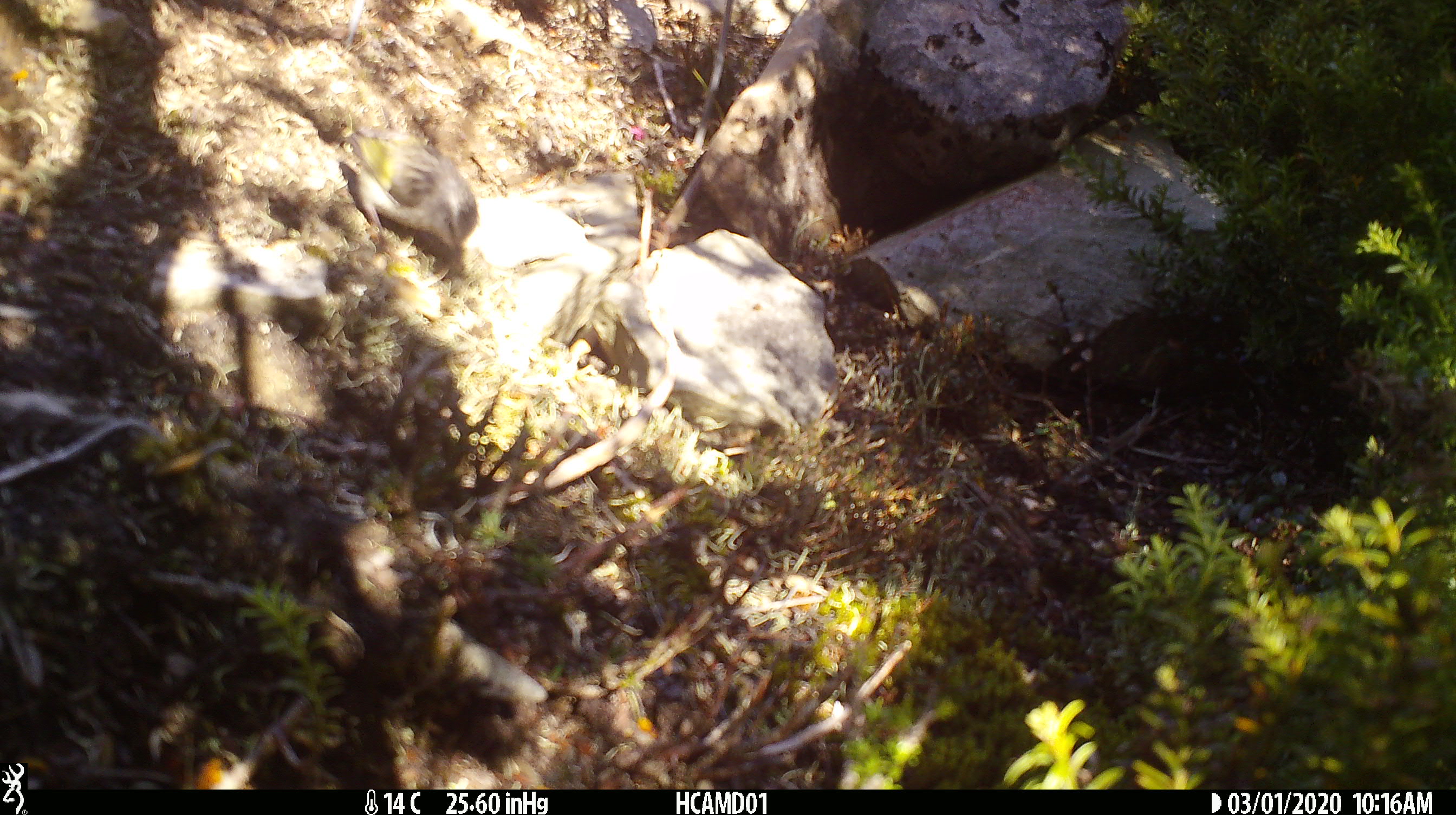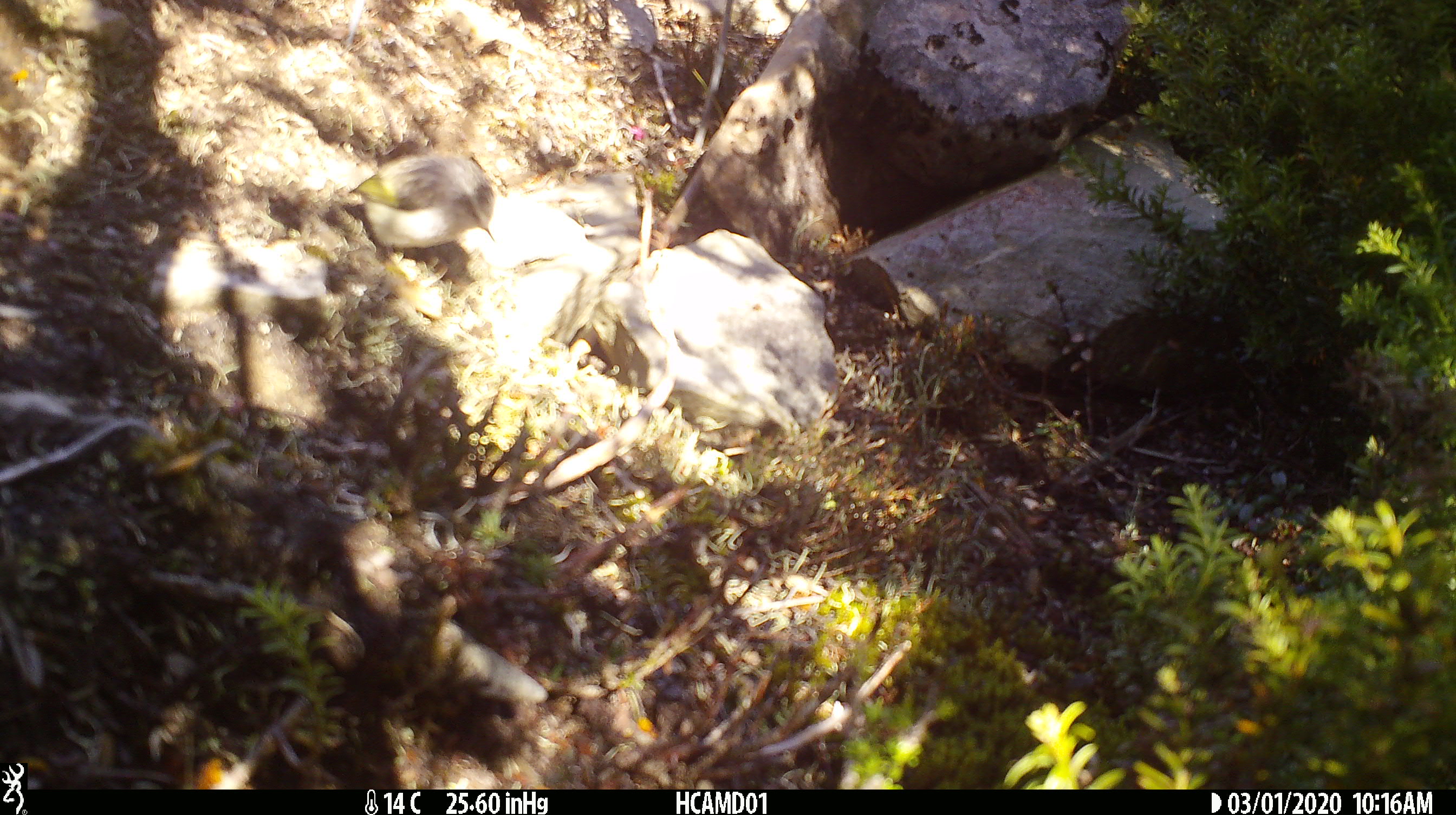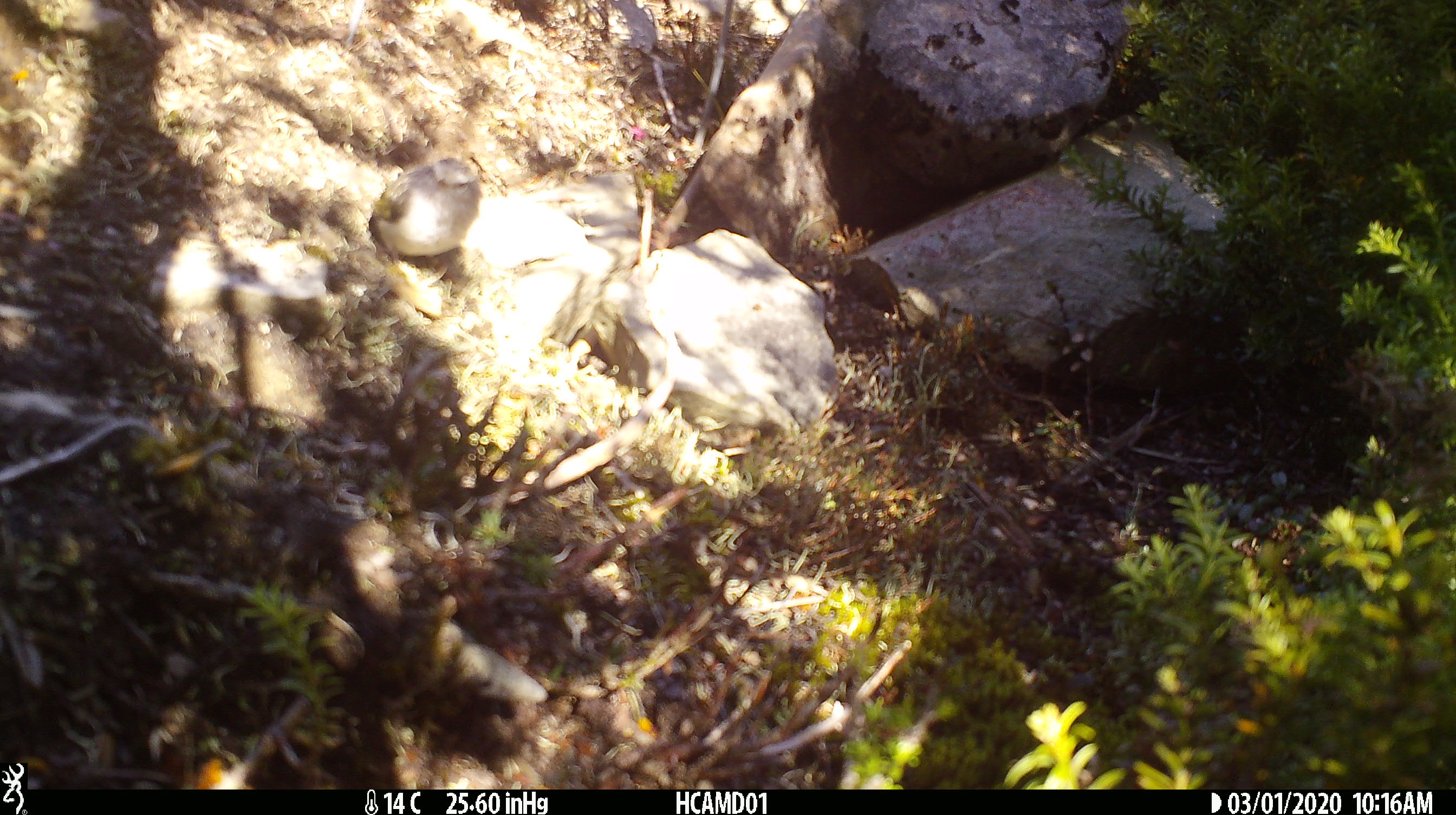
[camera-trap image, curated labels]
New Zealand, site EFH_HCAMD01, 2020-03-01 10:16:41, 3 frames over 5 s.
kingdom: Animalia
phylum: Chordata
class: Aves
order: Passeriformes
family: Acanthisittidae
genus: Acanthisitta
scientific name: Acanthisitta chloris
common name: rifleman